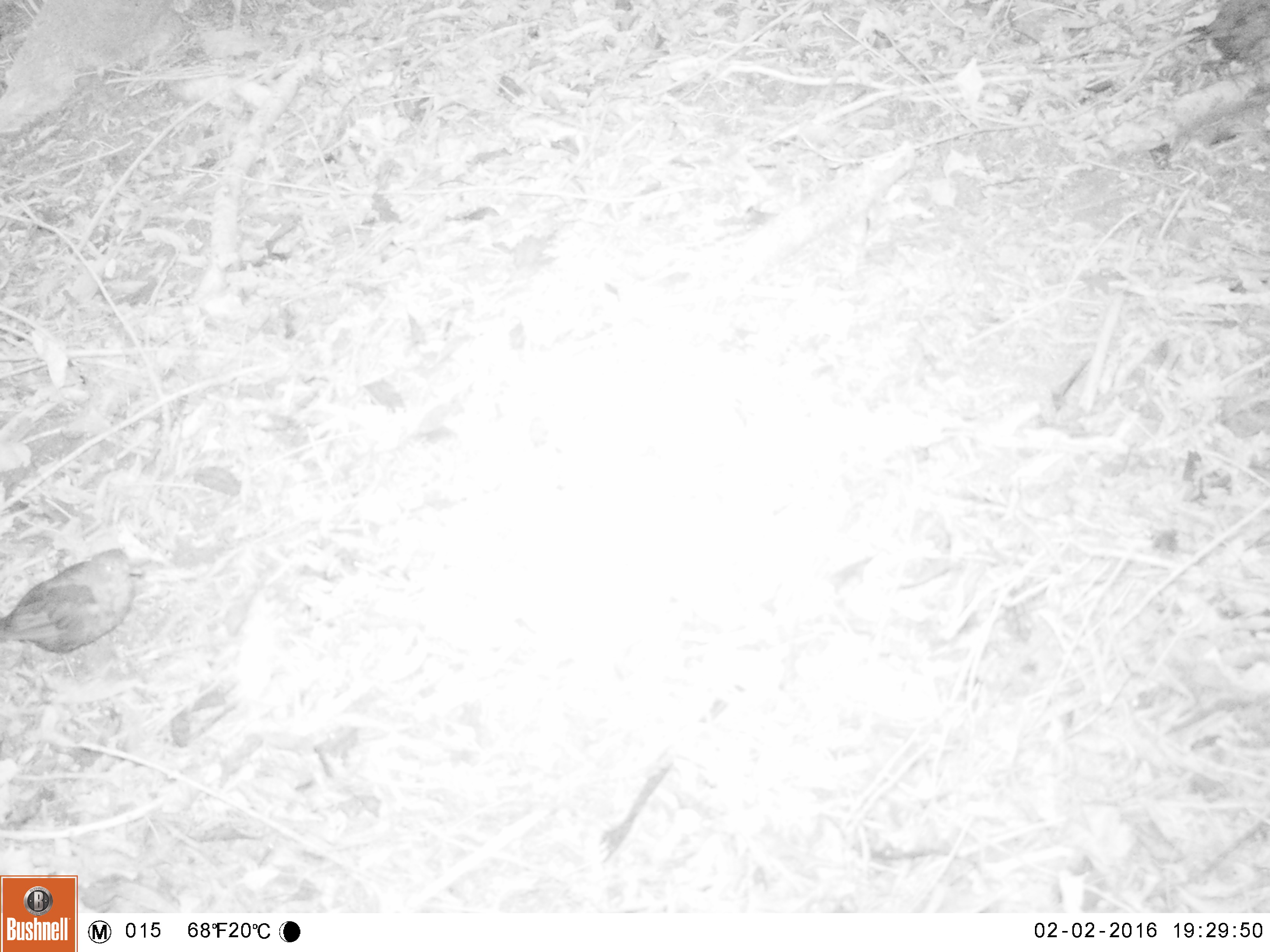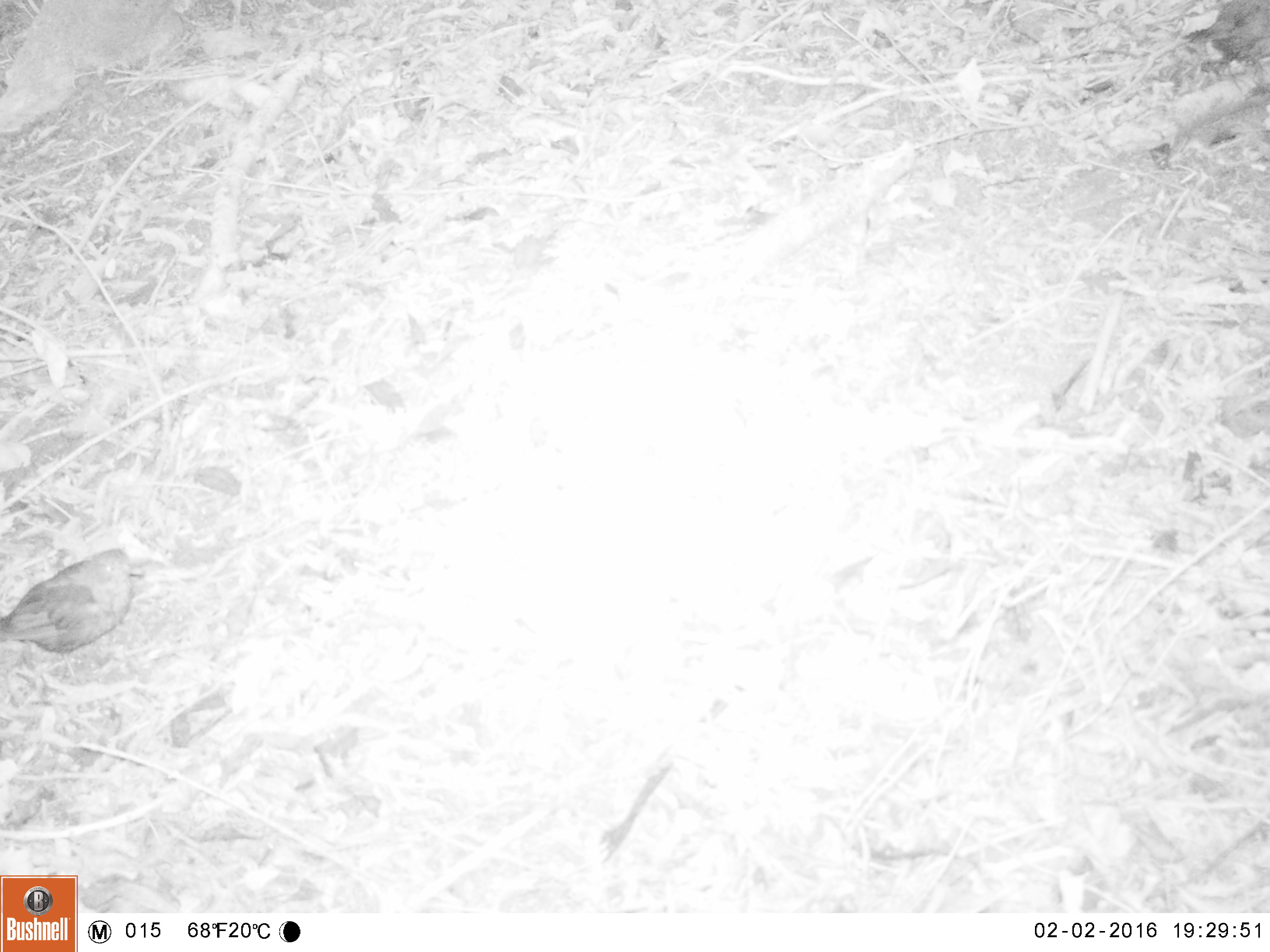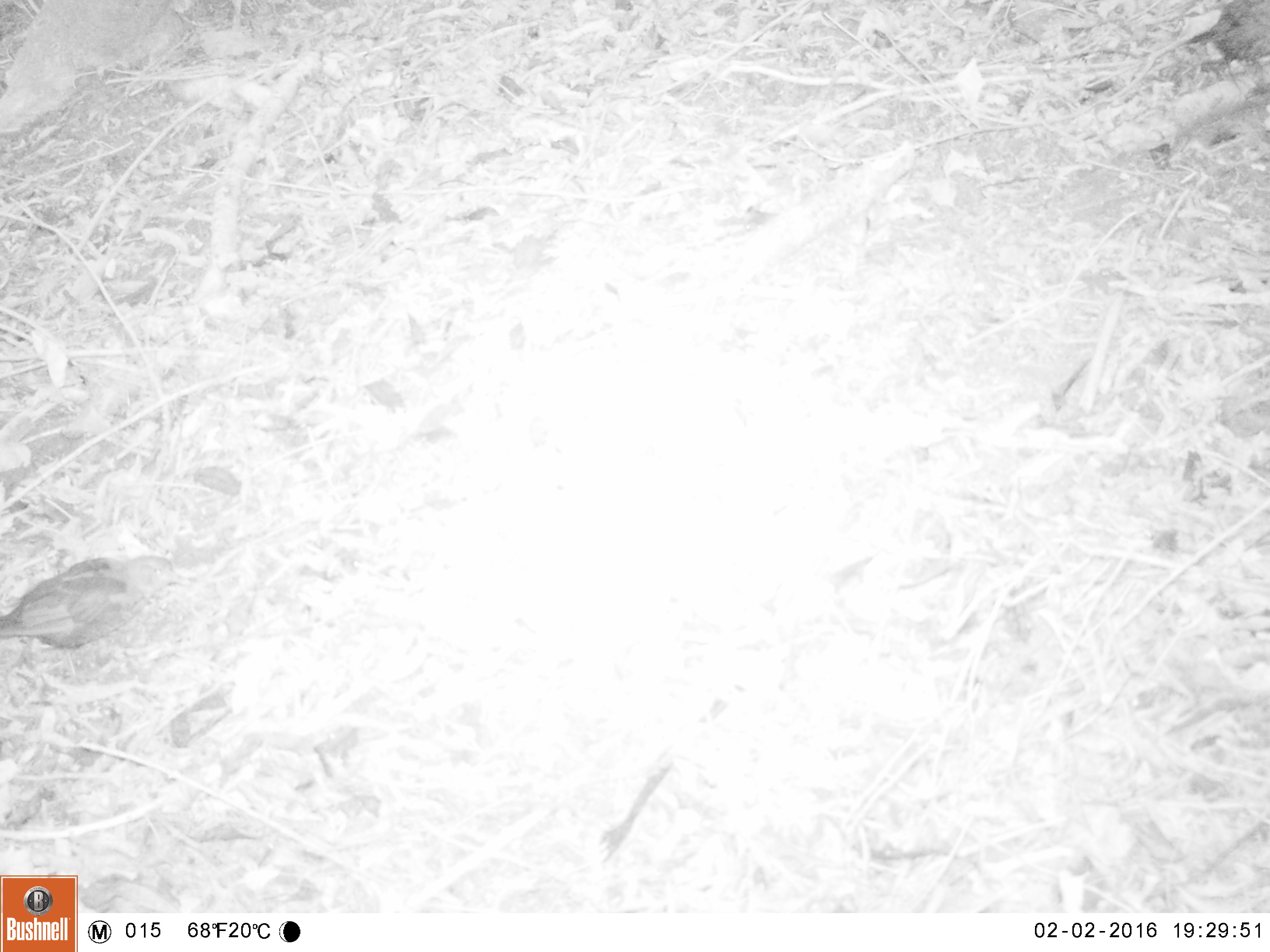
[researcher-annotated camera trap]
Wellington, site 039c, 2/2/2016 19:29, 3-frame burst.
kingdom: Animalia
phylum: Chordata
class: Aves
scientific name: Aves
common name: bird